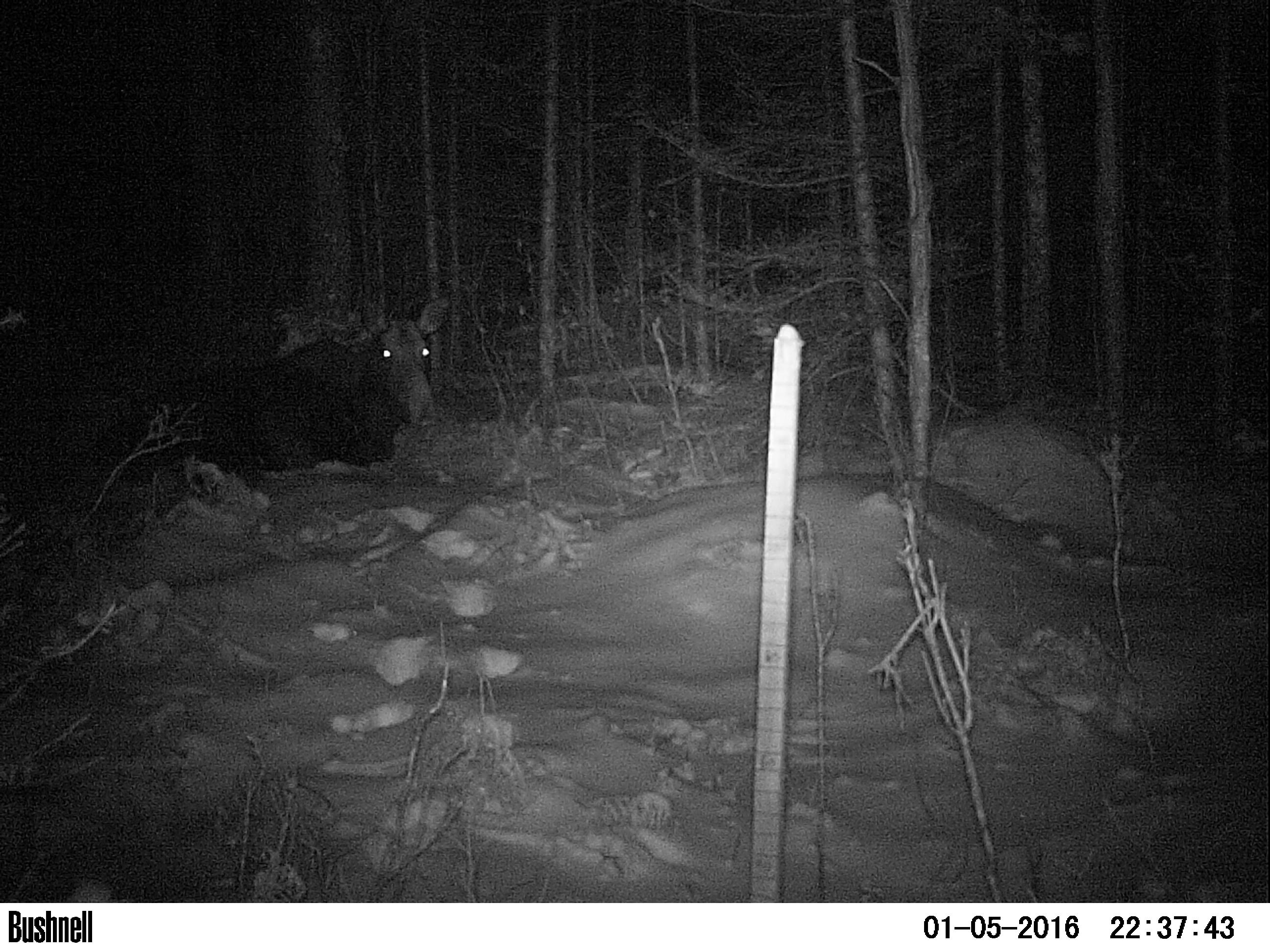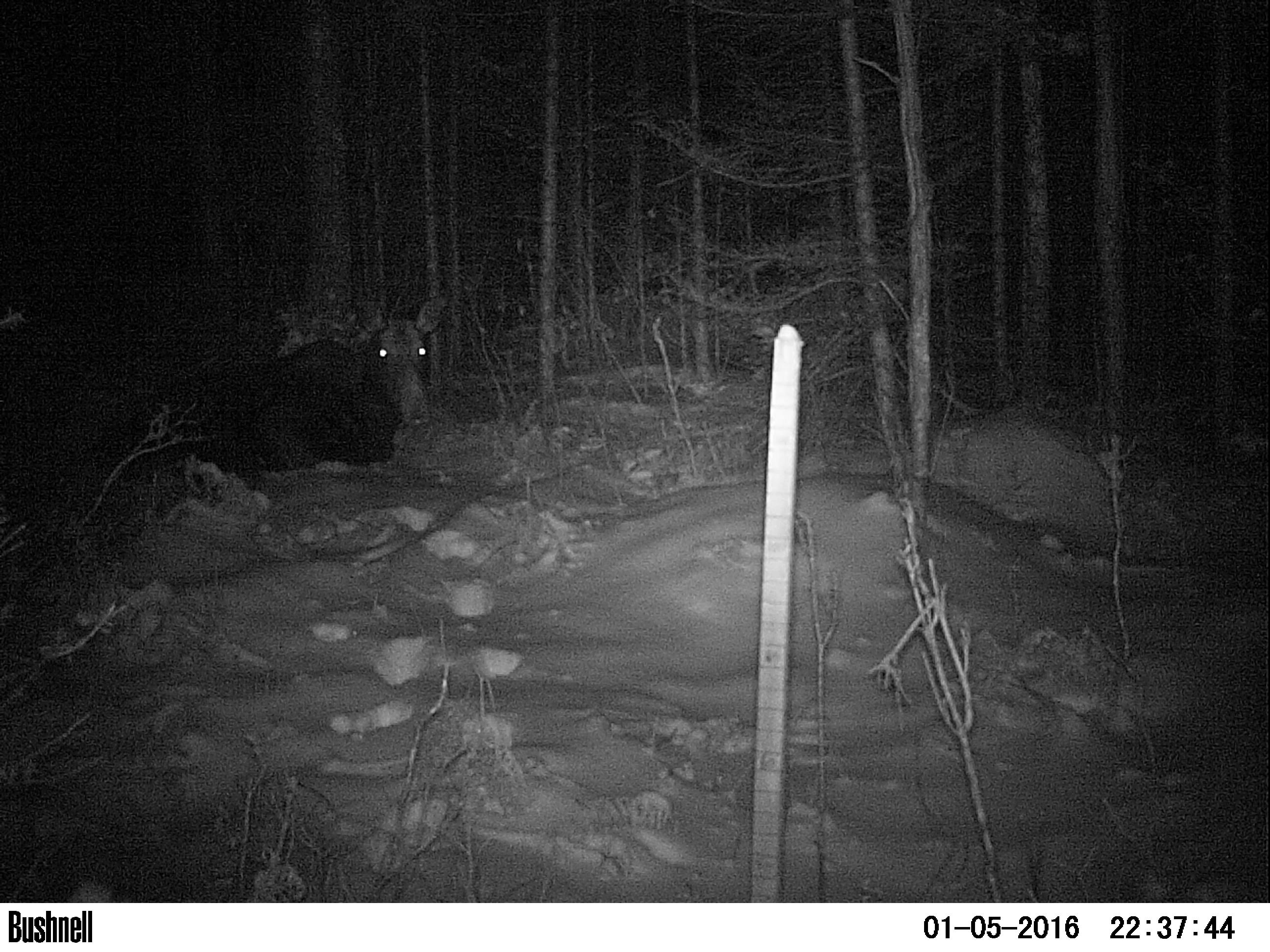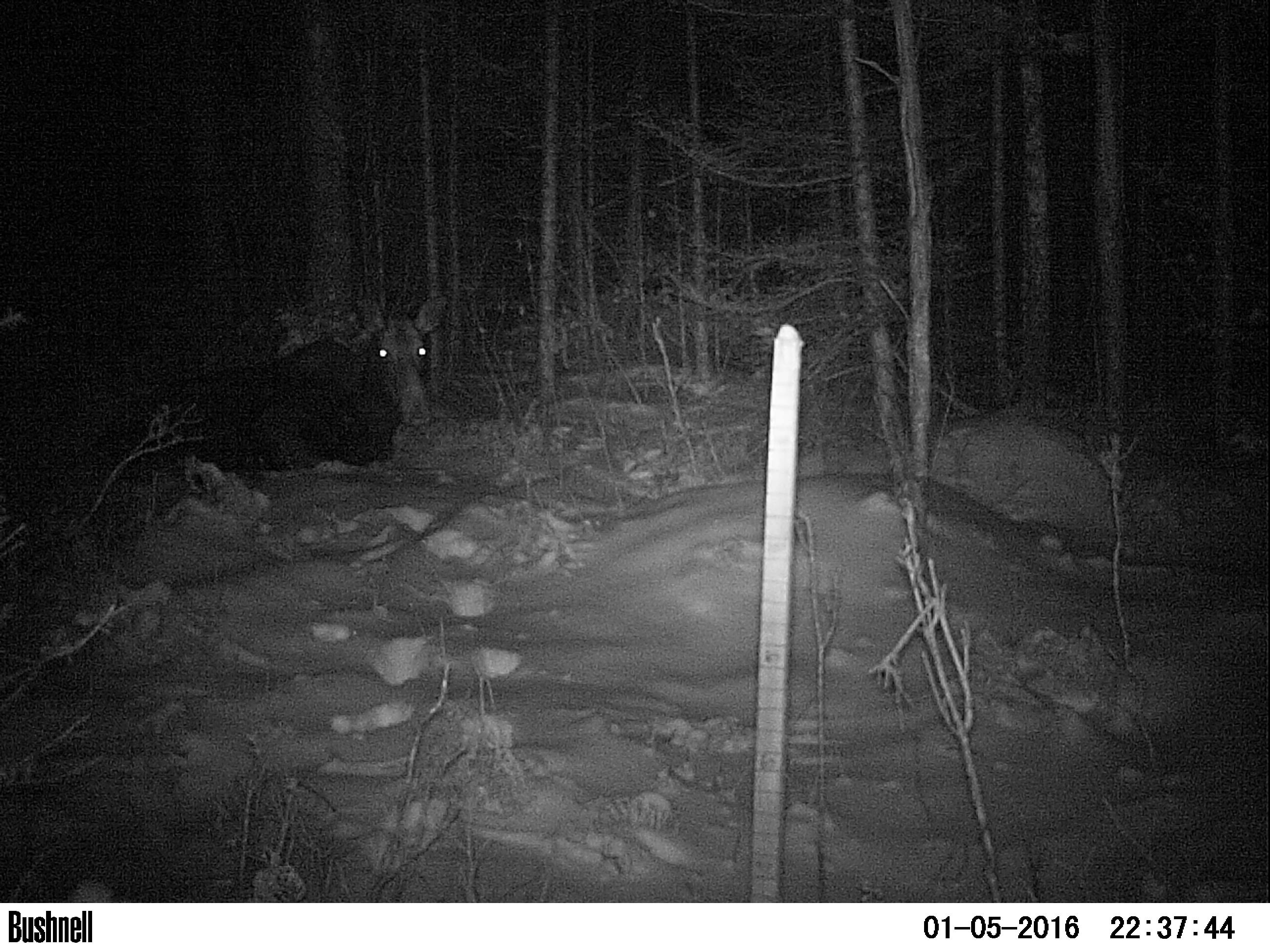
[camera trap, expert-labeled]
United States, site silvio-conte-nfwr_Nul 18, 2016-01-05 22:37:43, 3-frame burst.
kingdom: Animalia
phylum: Chordata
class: Mammalia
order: Artiodactyla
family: Cervidae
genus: Alces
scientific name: Alces alces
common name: moose